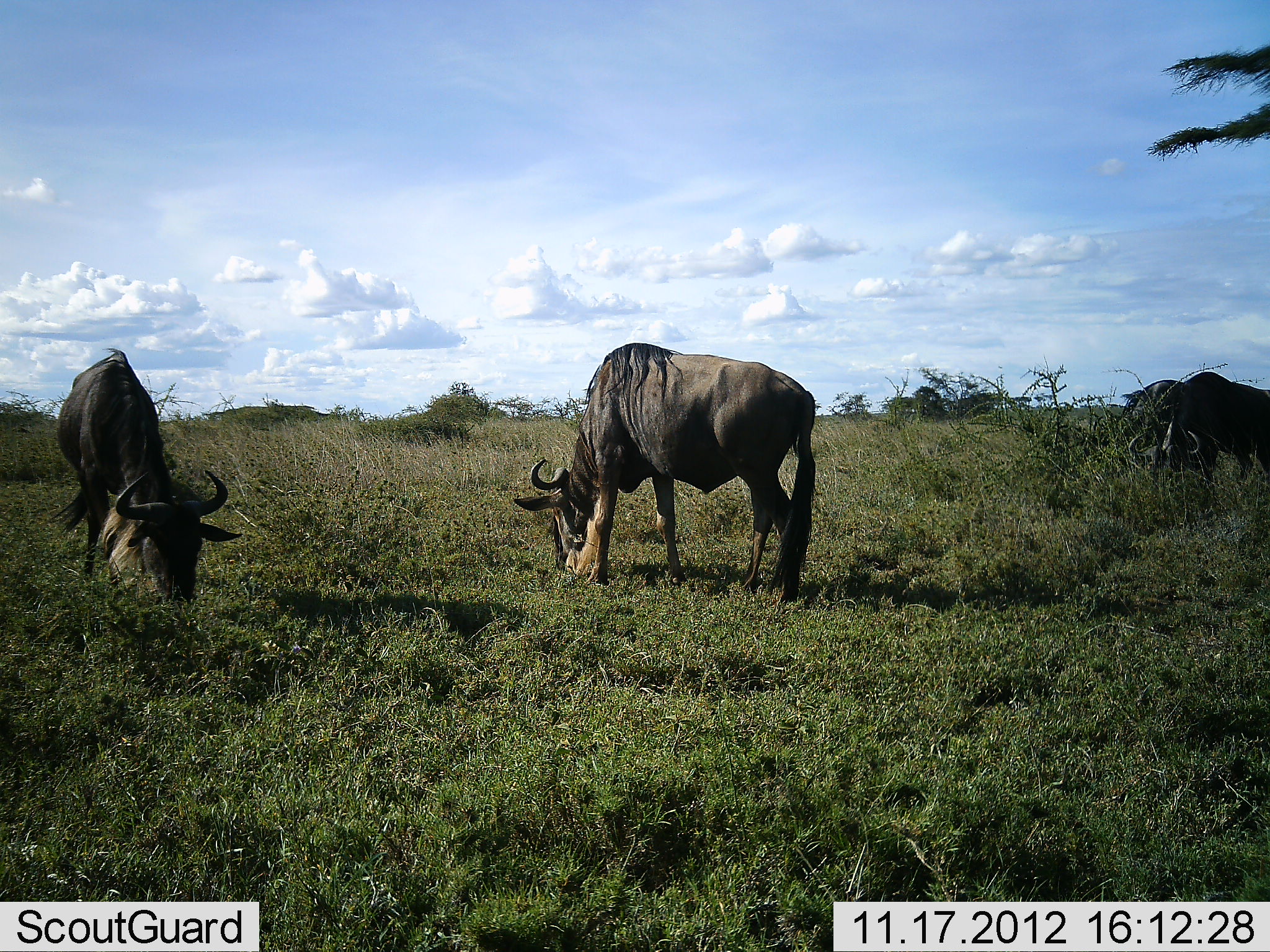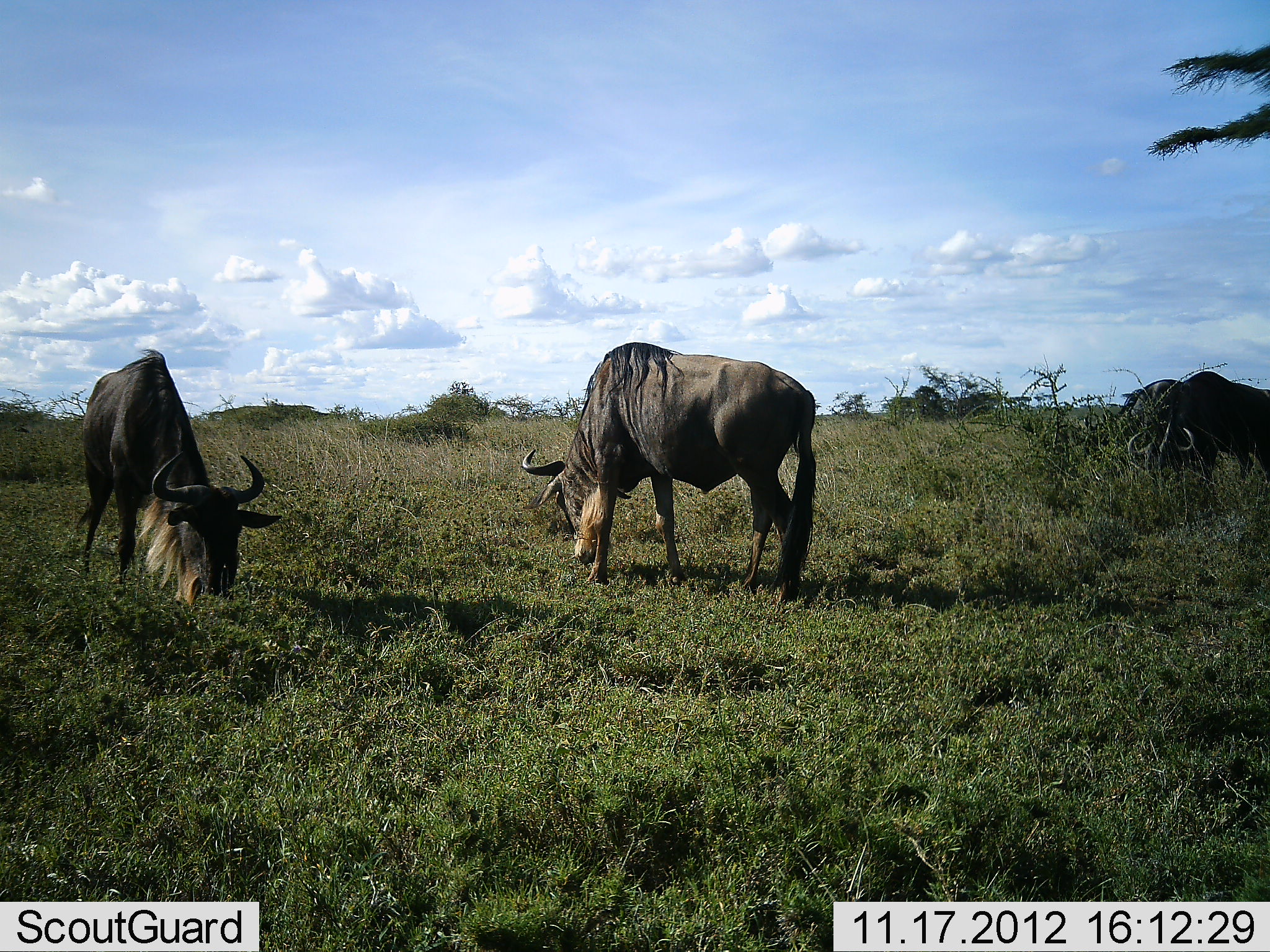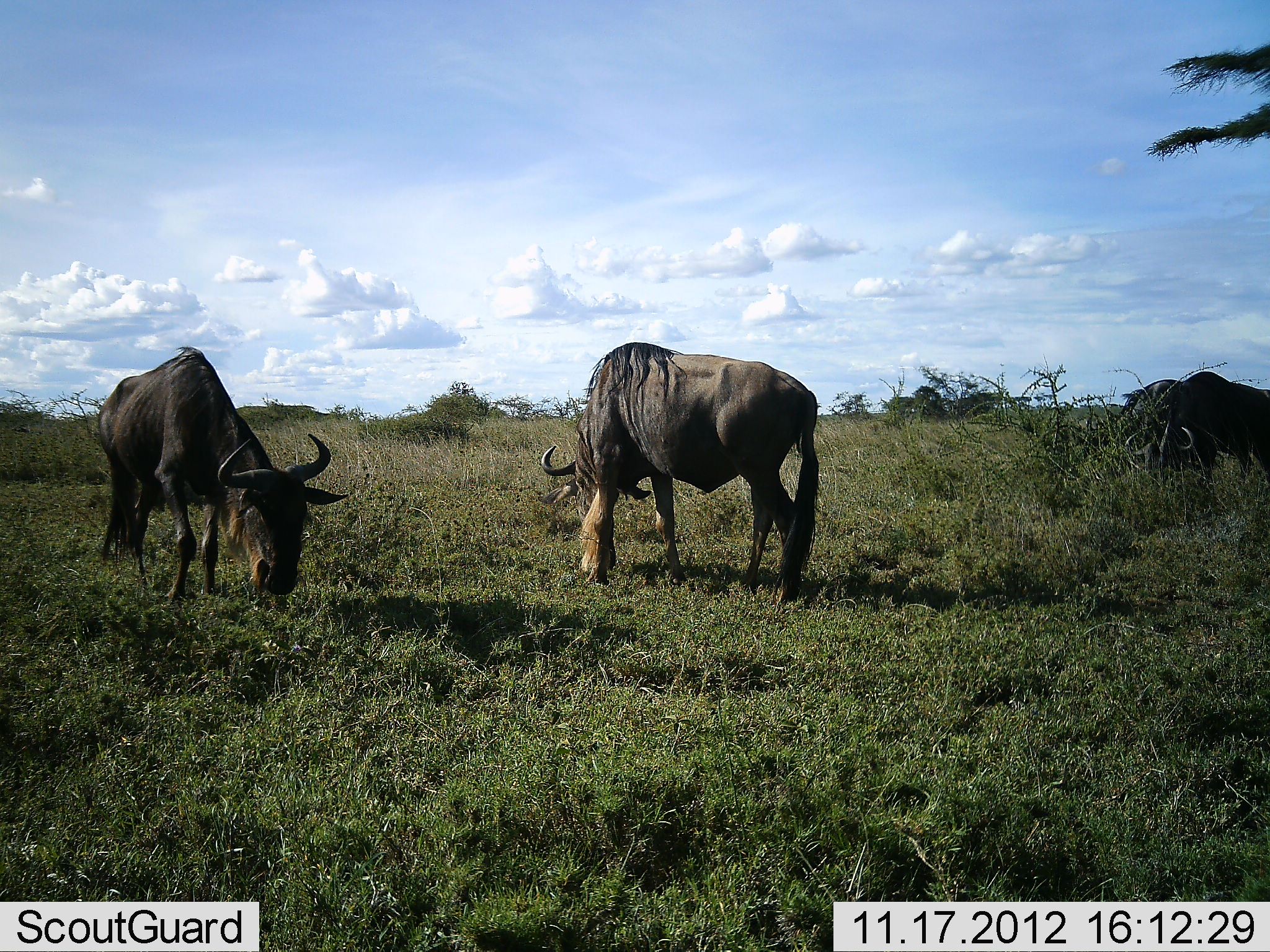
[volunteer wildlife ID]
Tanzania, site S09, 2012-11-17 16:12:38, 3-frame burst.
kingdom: Animalia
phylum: Chordata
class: Mammalia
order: Artiodactyla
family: Bovidae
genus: Connochaetes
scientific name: Connochaetes taurinus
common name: blue wildebeest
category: wildebeest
Wildebeest (blue wildebeest) (Connochaetes taurinus), count 4. Behavior (volunteer vote fractions): standing 21%, resting 0%, moving 15%, interacting 0%. Young present (vote fraction): 0%. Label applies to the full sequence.